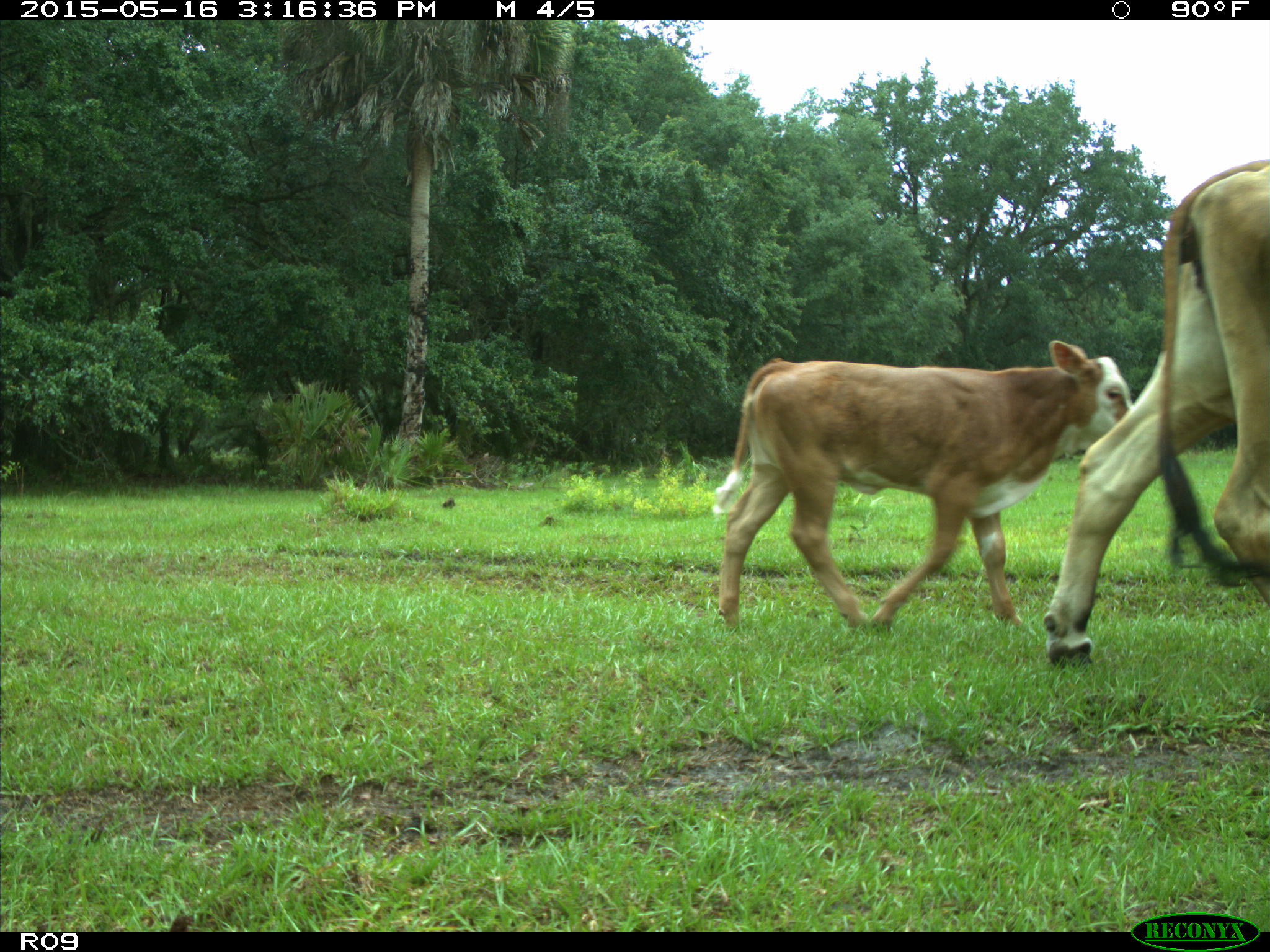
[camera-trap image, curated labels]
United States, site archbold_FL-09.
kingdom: Animalia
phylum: Chordata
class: Mammalia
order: Artiodactyla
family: Bovidae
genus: Bos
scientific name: Bos taurus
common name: domestic cow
Bos taurus (domestic cow).